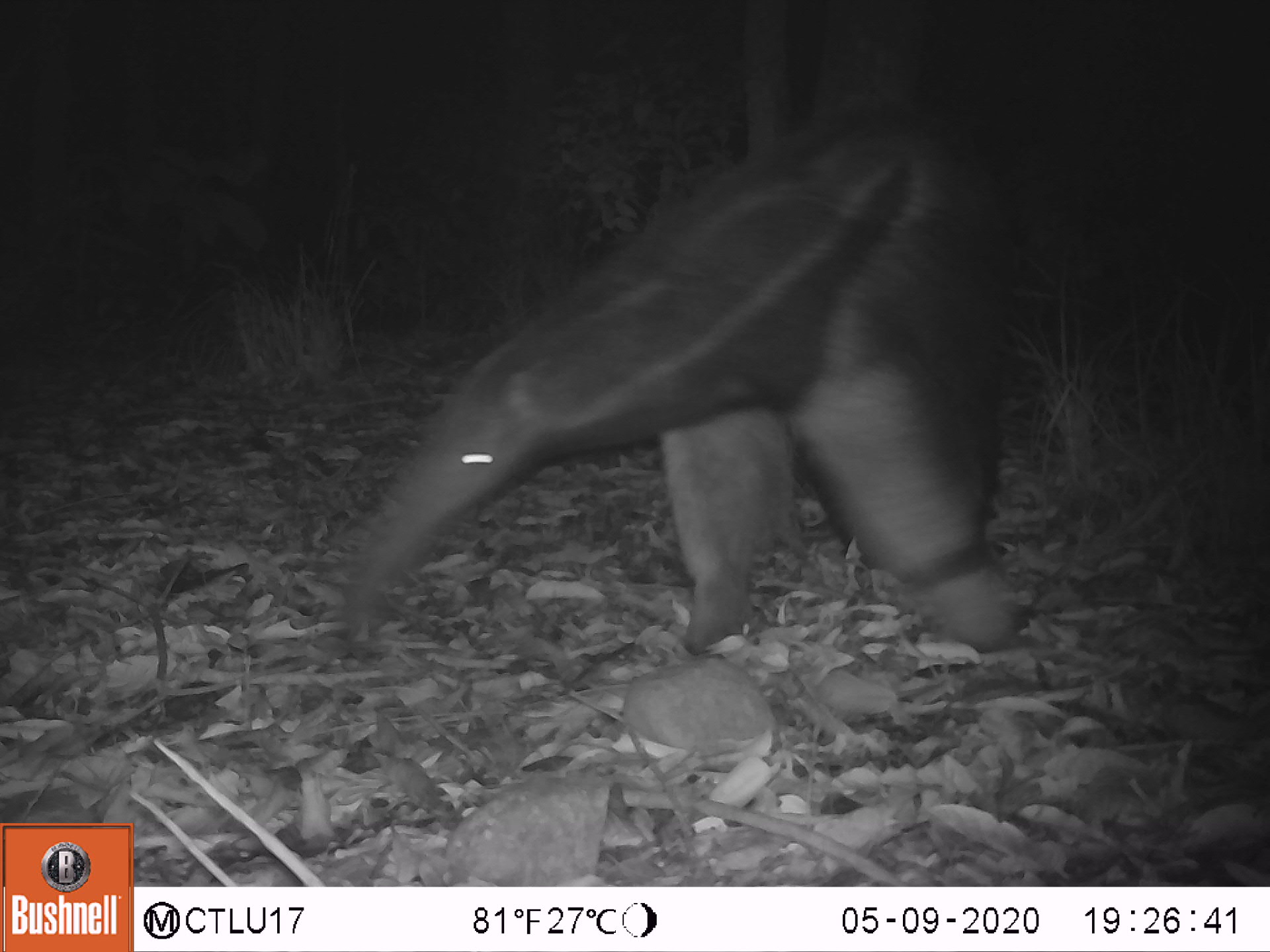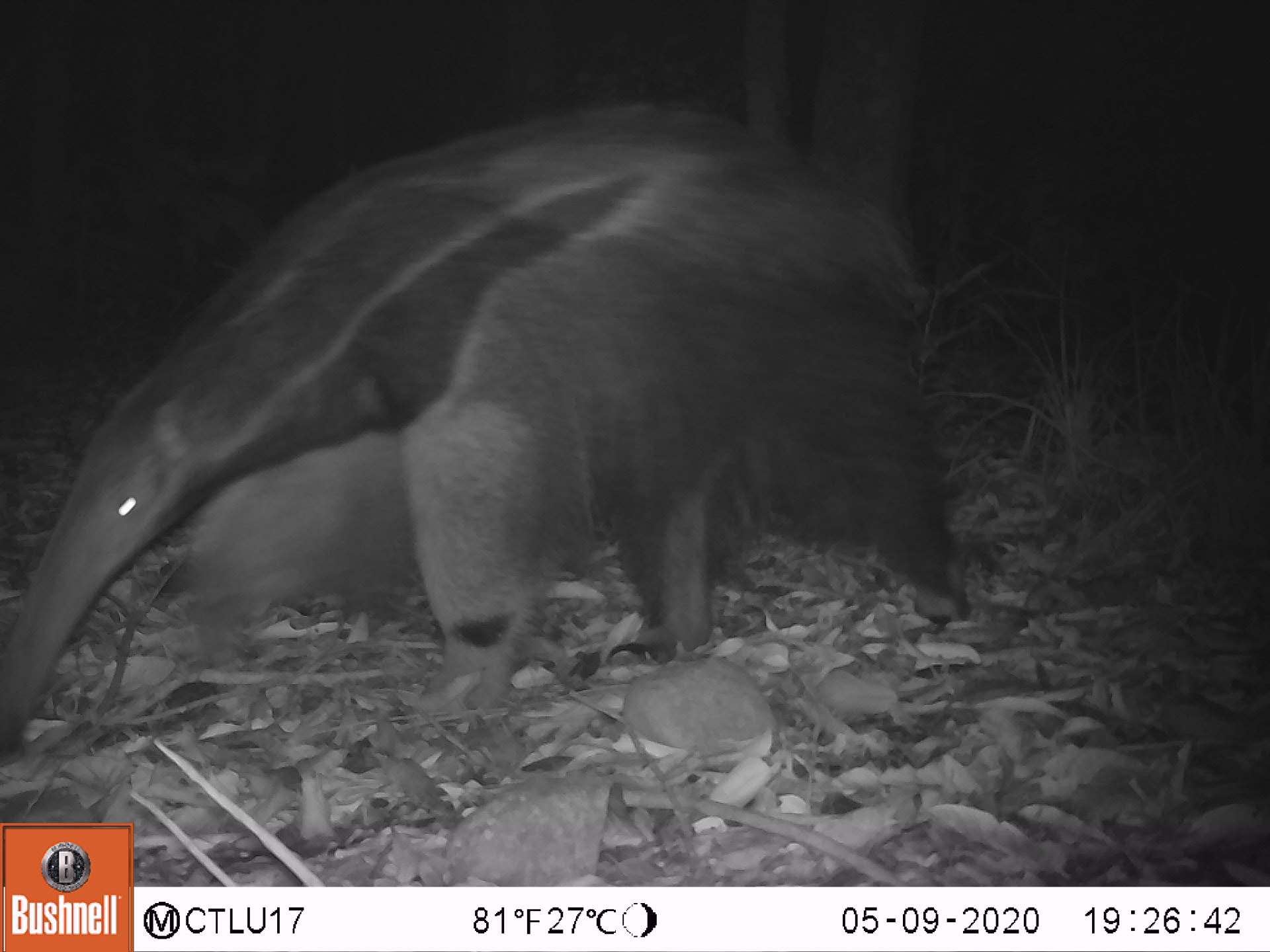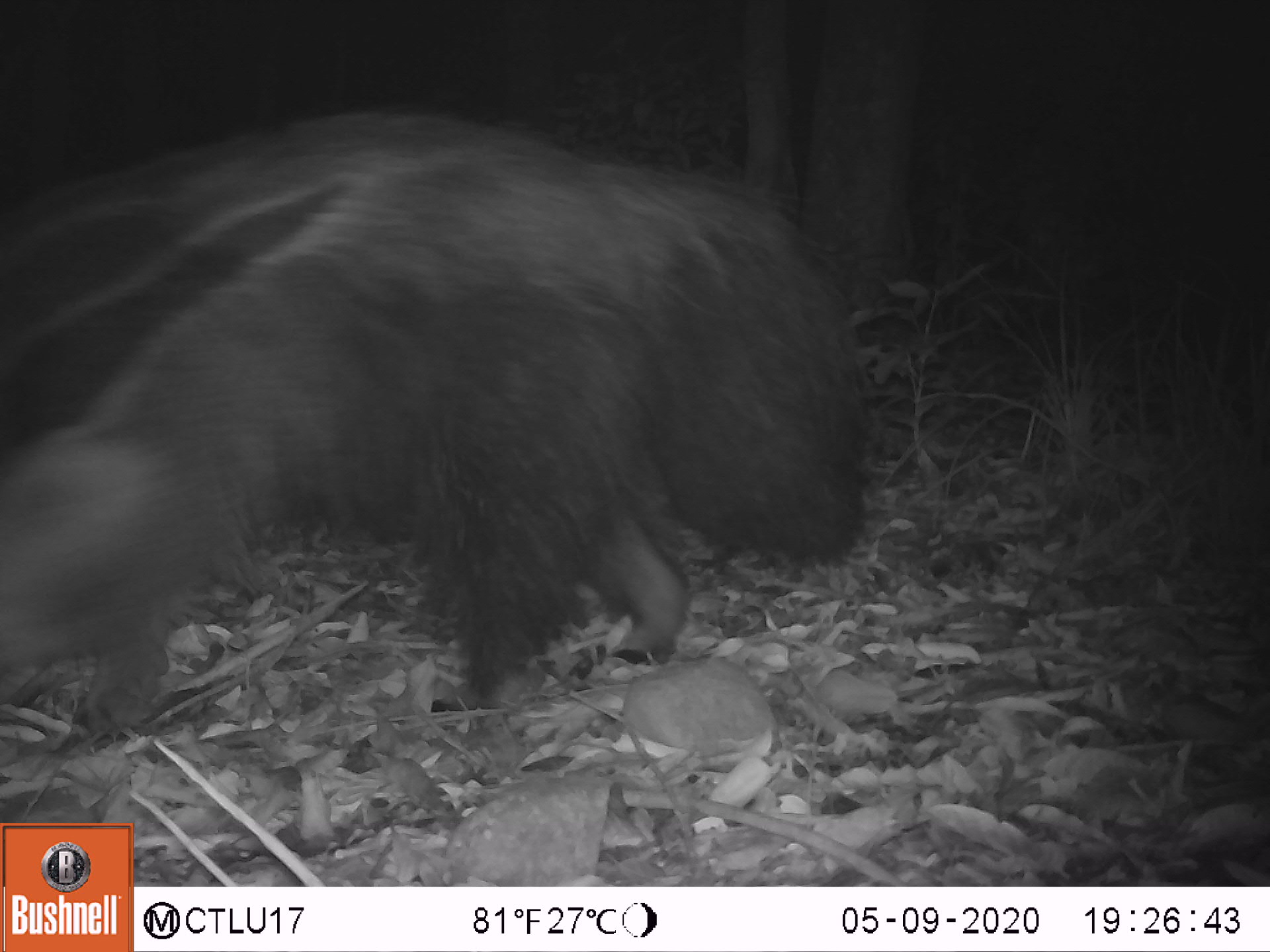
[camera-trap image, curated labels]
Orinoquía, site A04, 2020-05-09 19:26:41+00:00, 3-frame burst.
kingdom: Animalia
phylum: Chordata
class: Mammalia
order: Pilosa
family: Myrmecophagidae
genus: Myrmecophaga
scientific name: Myrmecophaga tridactyla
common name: giant anteater